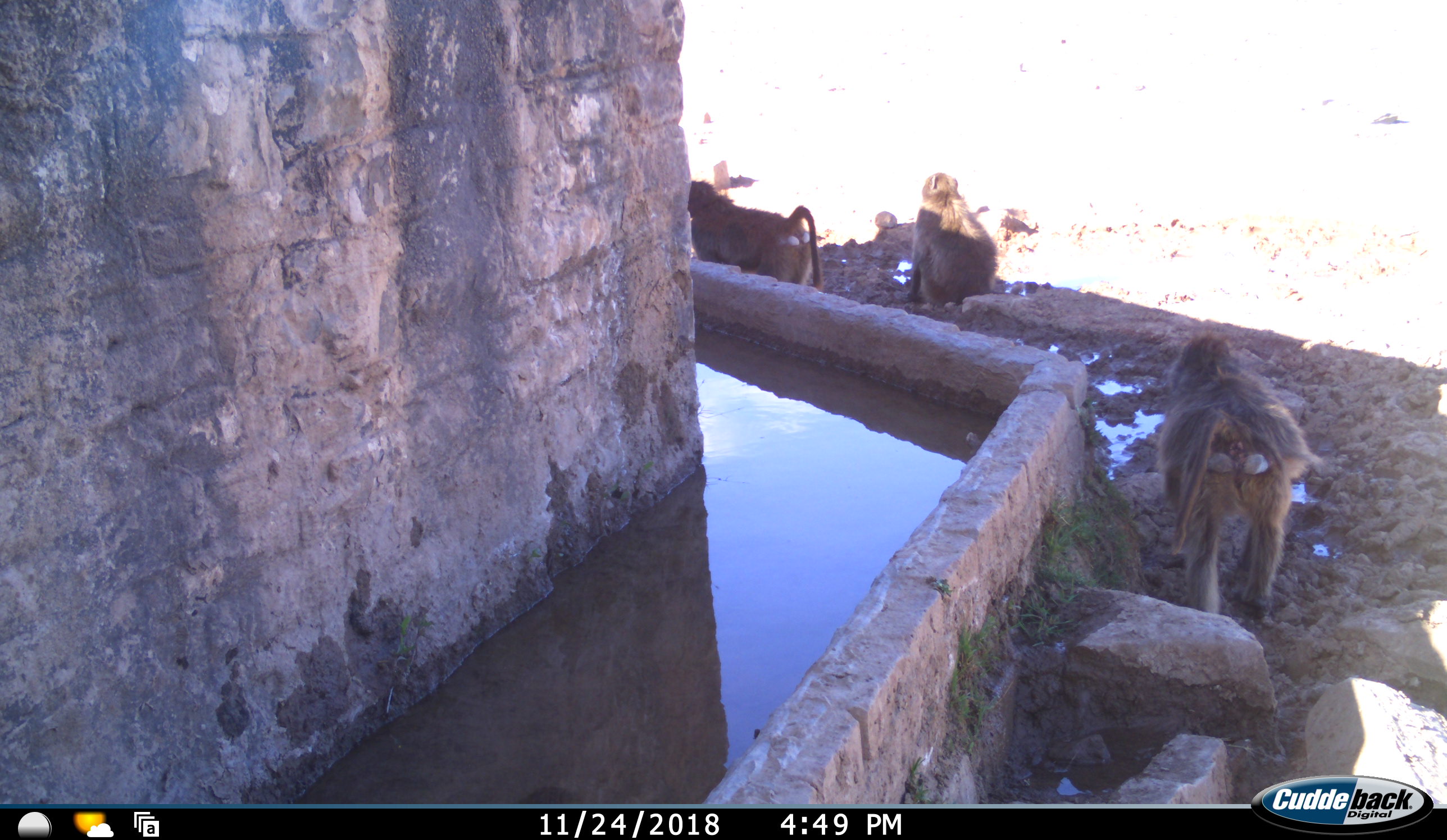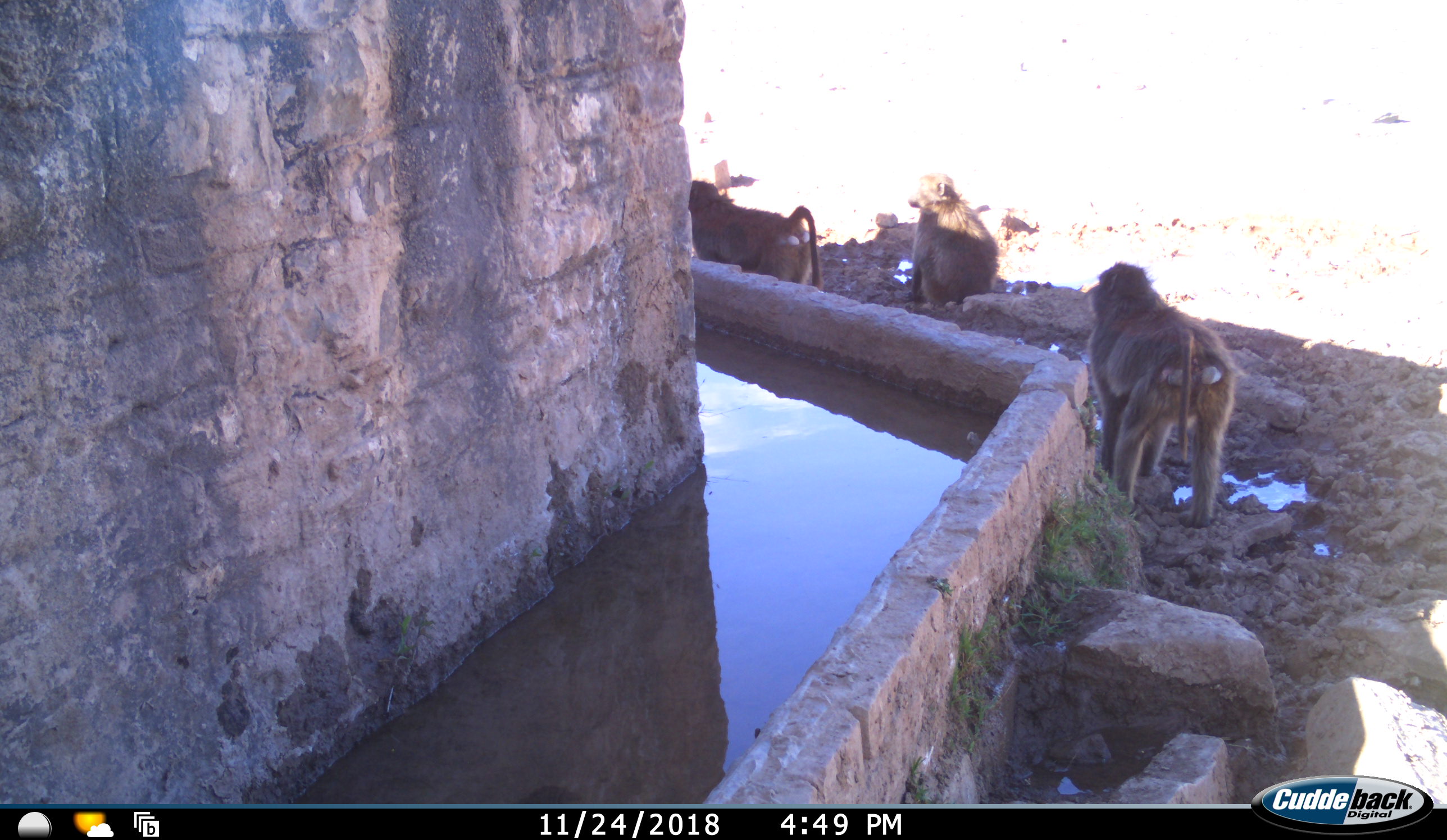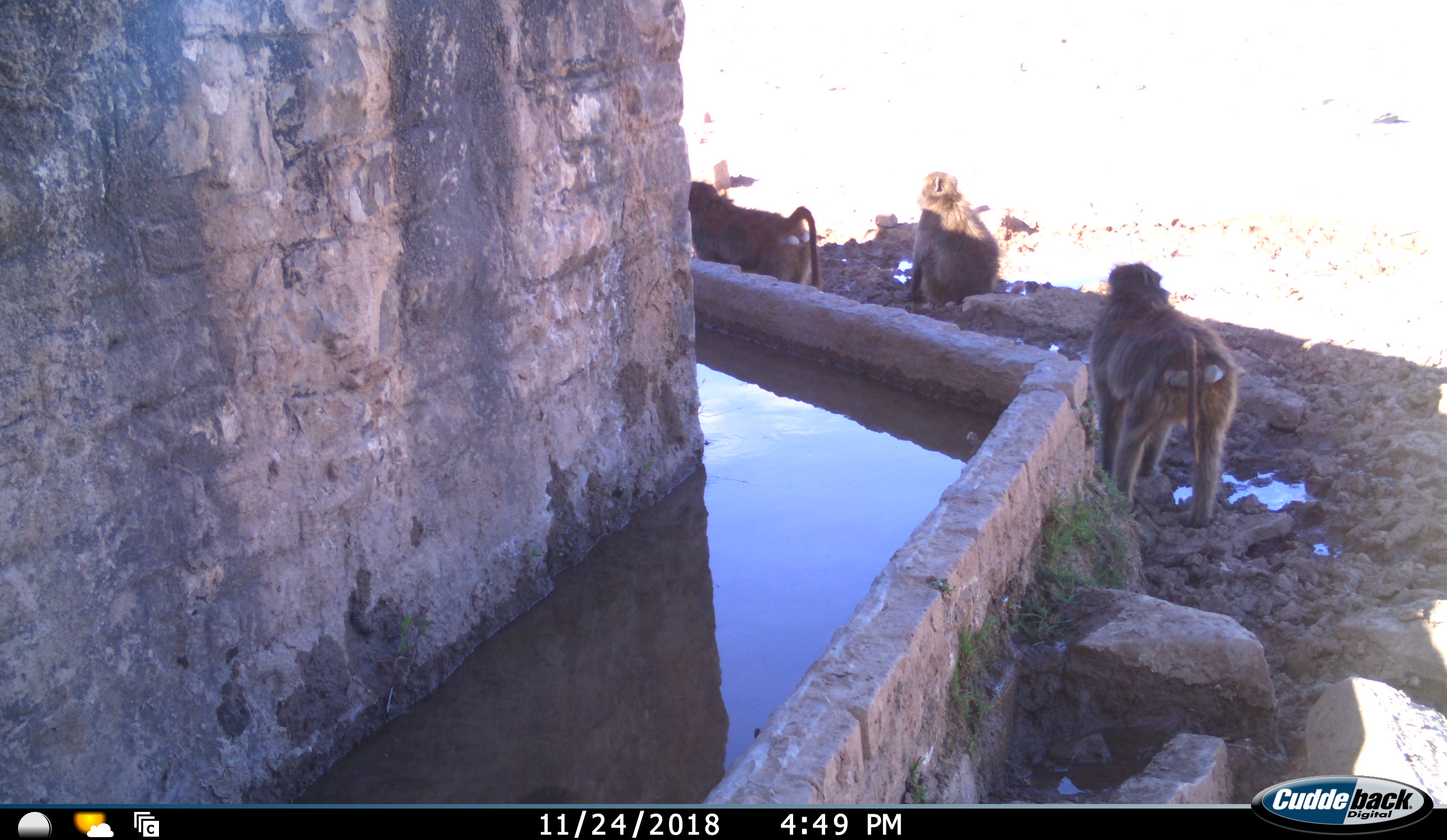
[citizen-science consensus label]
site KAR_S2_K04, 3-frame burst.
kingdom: Animalia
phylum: Chordata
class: Mammalia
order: Primates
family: Cercopithecidae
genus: Papio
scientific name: Papio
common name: baboon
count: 3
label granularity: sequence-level